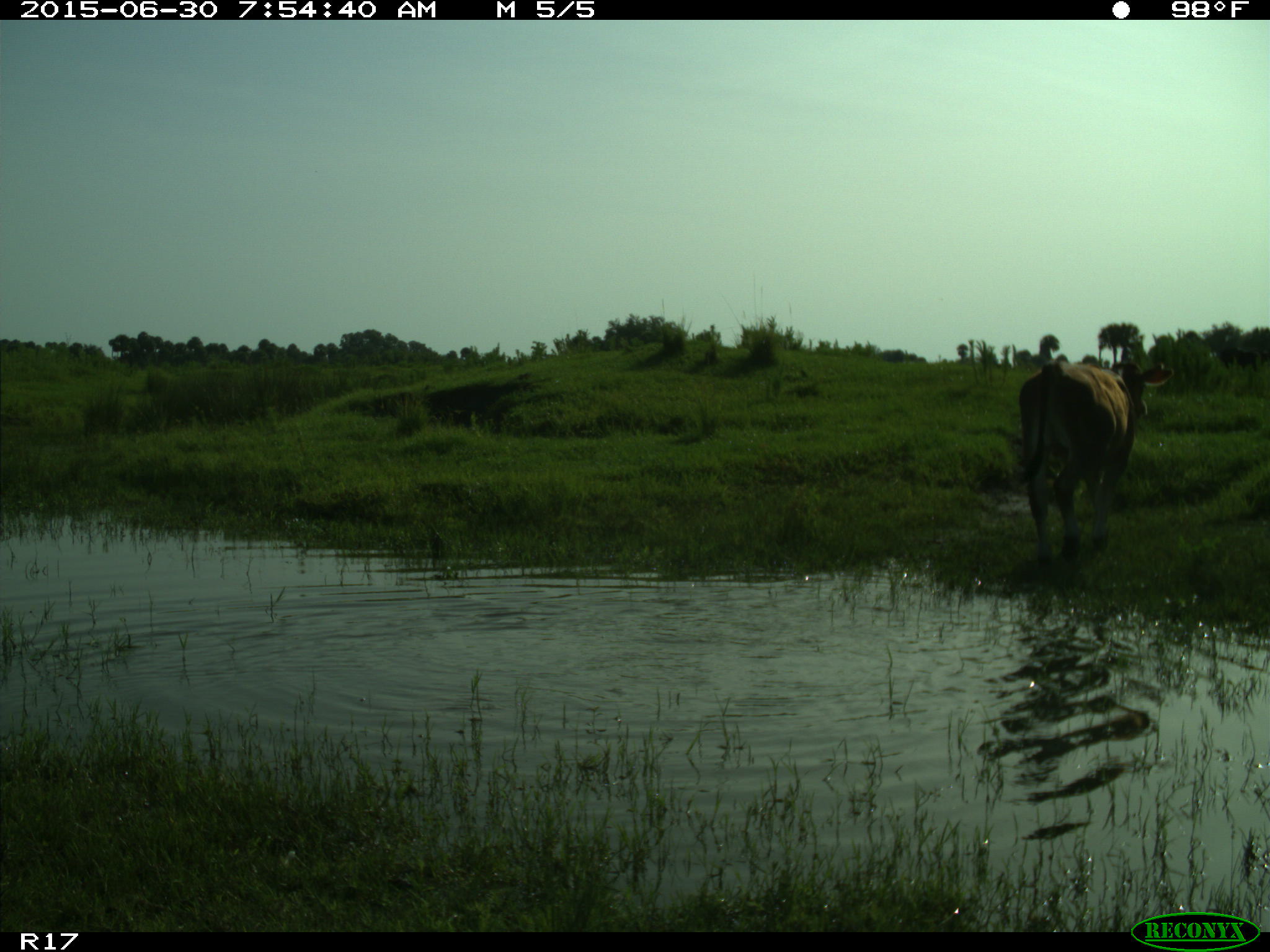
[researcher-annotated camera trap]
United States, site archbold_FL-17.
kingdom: Animalia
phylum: Chordata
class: Mammalia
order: Artiodactyla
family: Bovidae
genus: Bos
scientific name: Bos taurus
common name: domestic cow